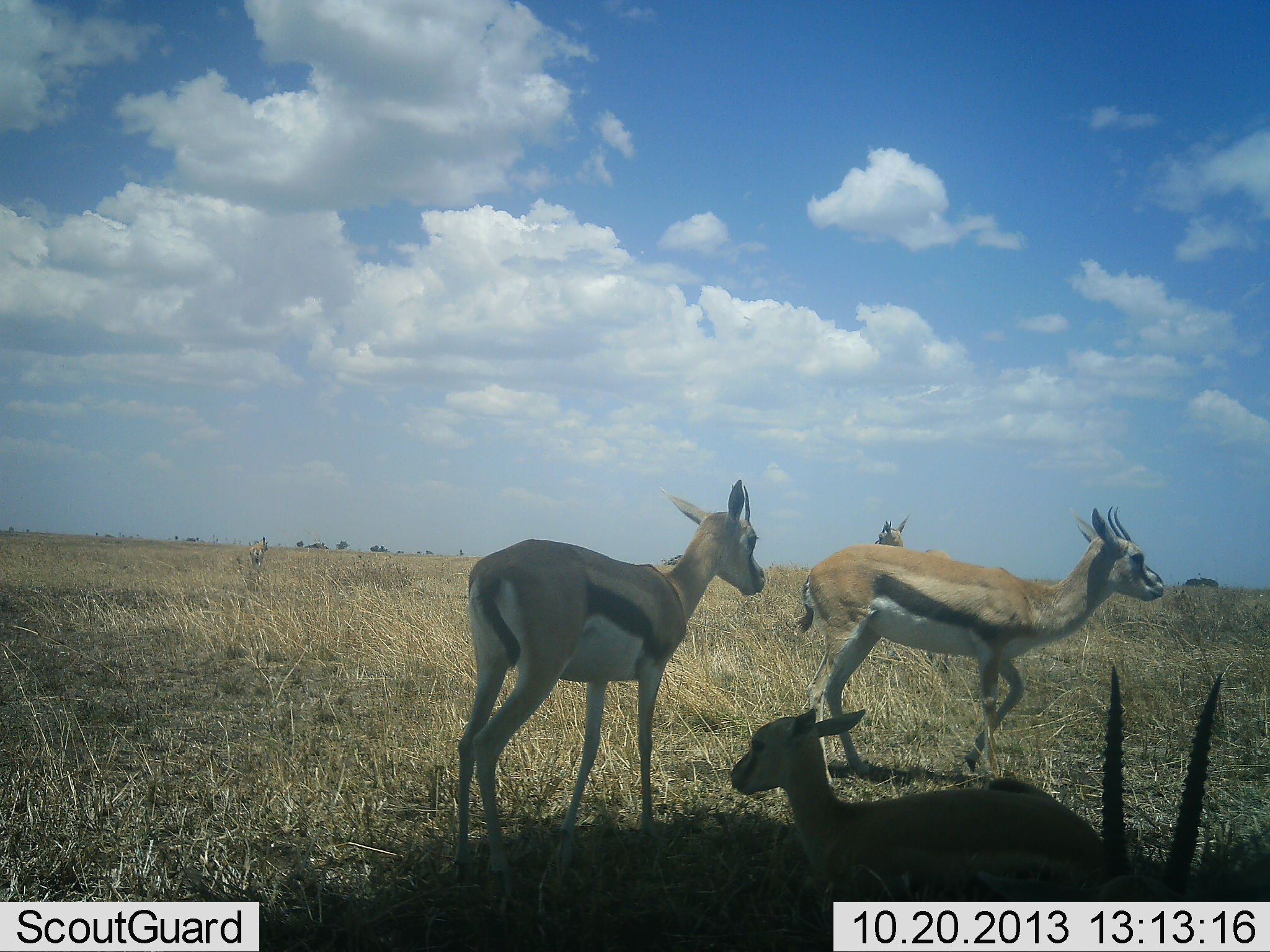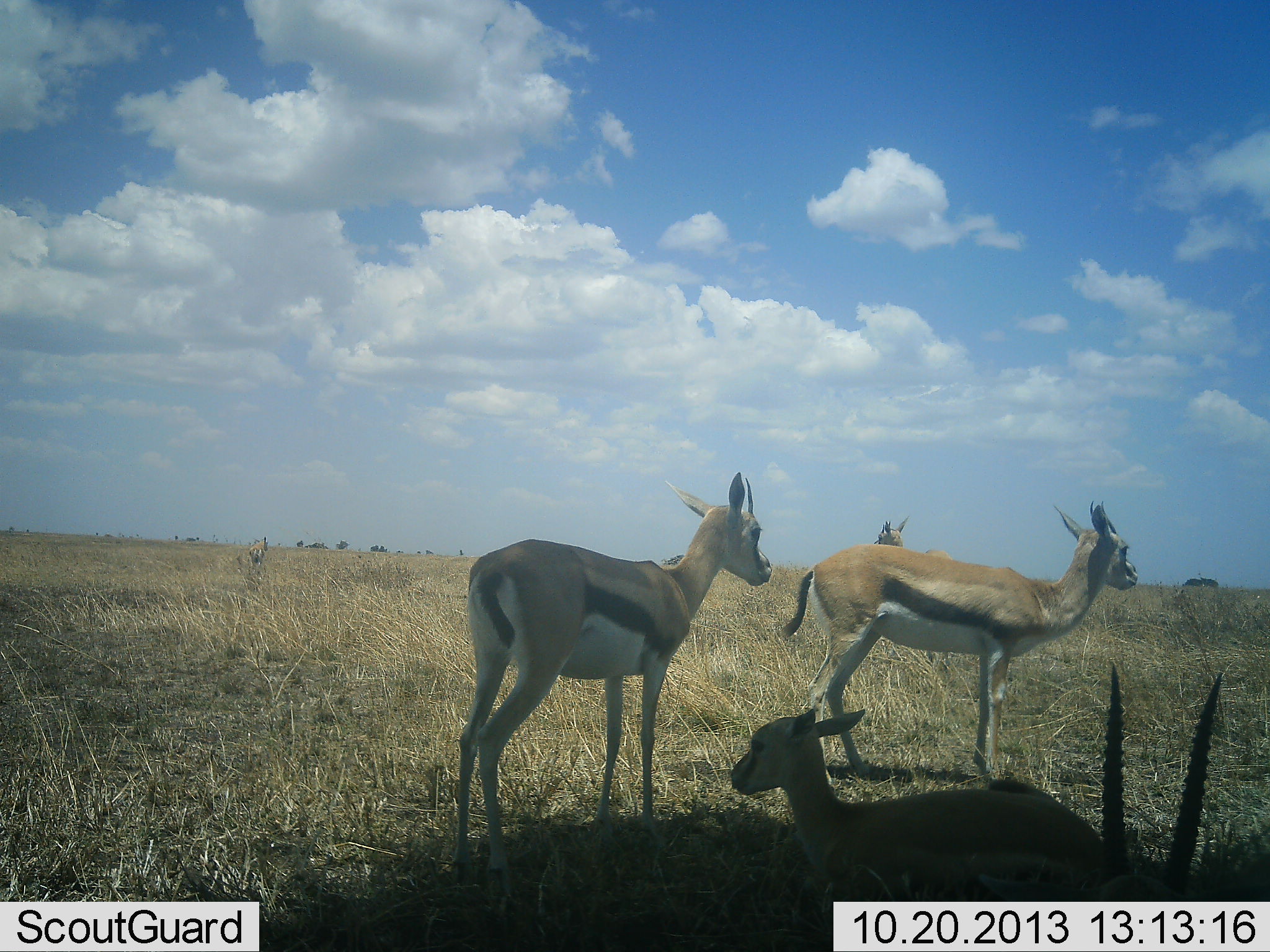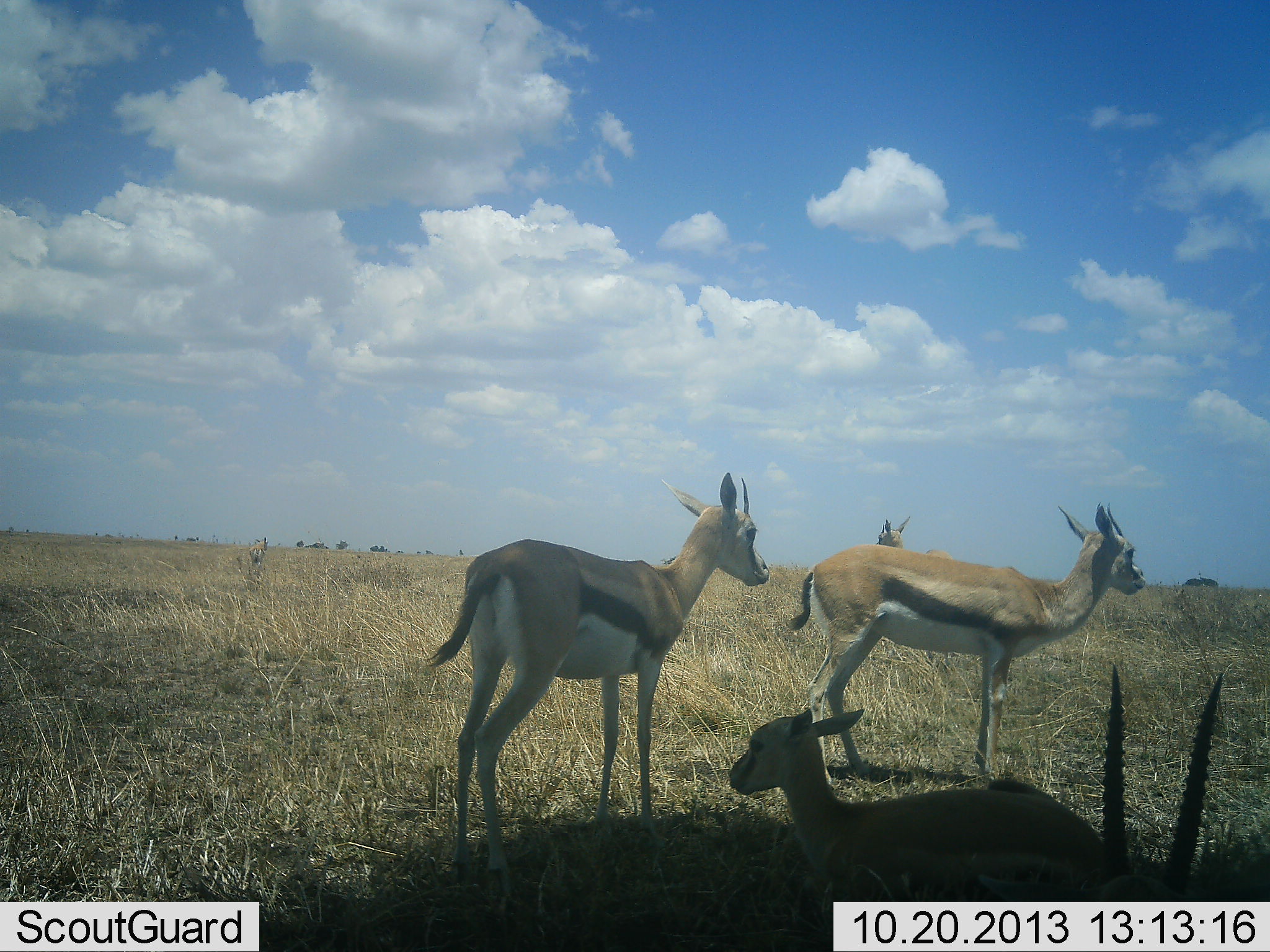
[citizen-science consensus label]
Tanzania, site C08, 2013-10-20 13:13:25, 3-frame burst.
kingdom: Animalia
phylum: Chordata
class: Mammalia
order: Artiodactyla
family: Bovidae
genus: Eudorcas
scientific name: Eudorcas thomsonii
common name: thomson's gazelle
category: gazellethomsons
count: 5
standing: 93%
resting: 79%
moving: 3%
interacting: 0%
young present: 45%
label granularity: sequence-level